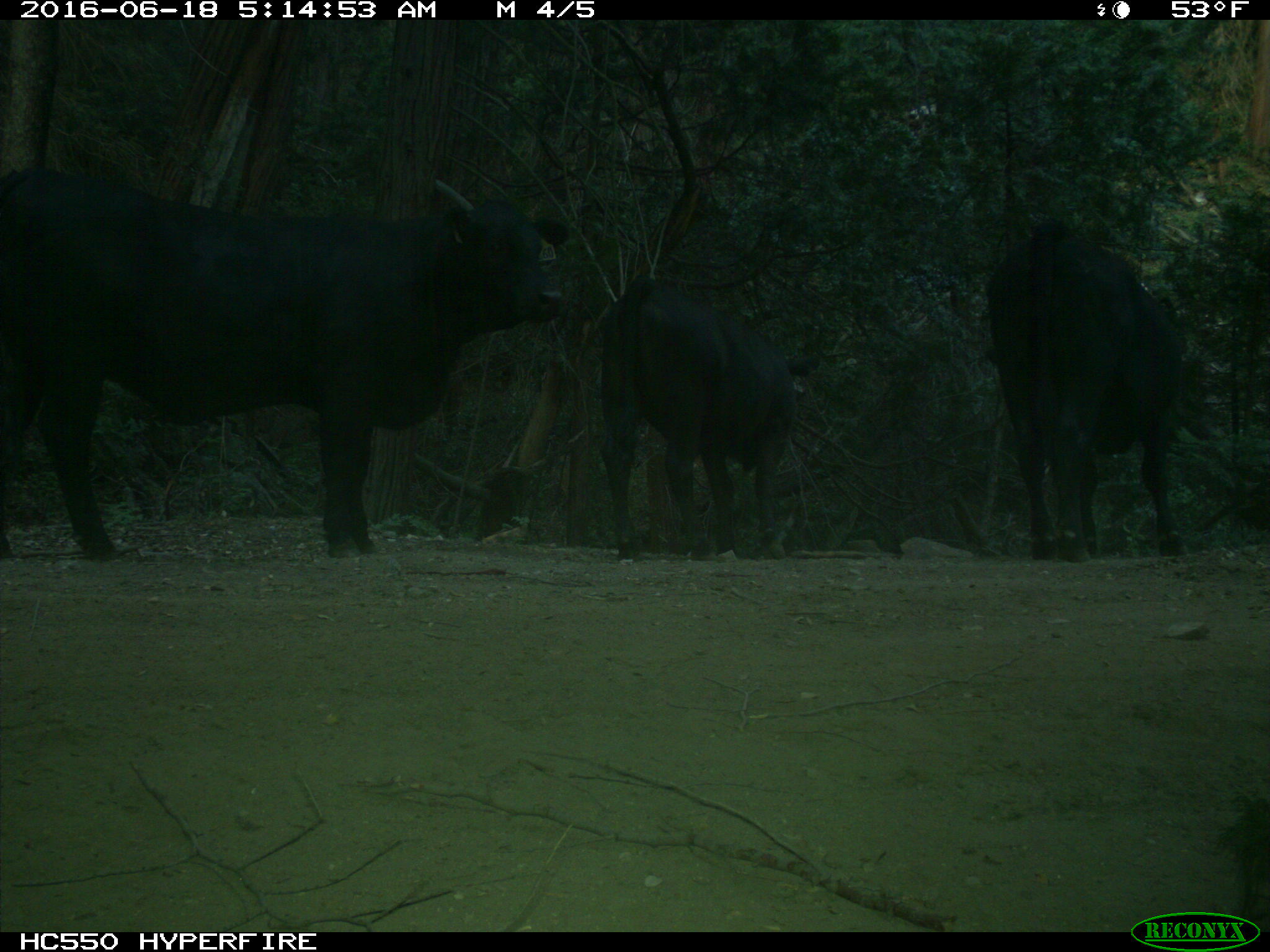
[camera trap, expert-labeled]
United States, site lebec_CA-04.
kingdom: Animalia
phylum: Chordata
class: Mammalia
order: Artiodactyla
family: Bovidae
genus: Bos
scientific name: Bos taurus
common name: domestic cow